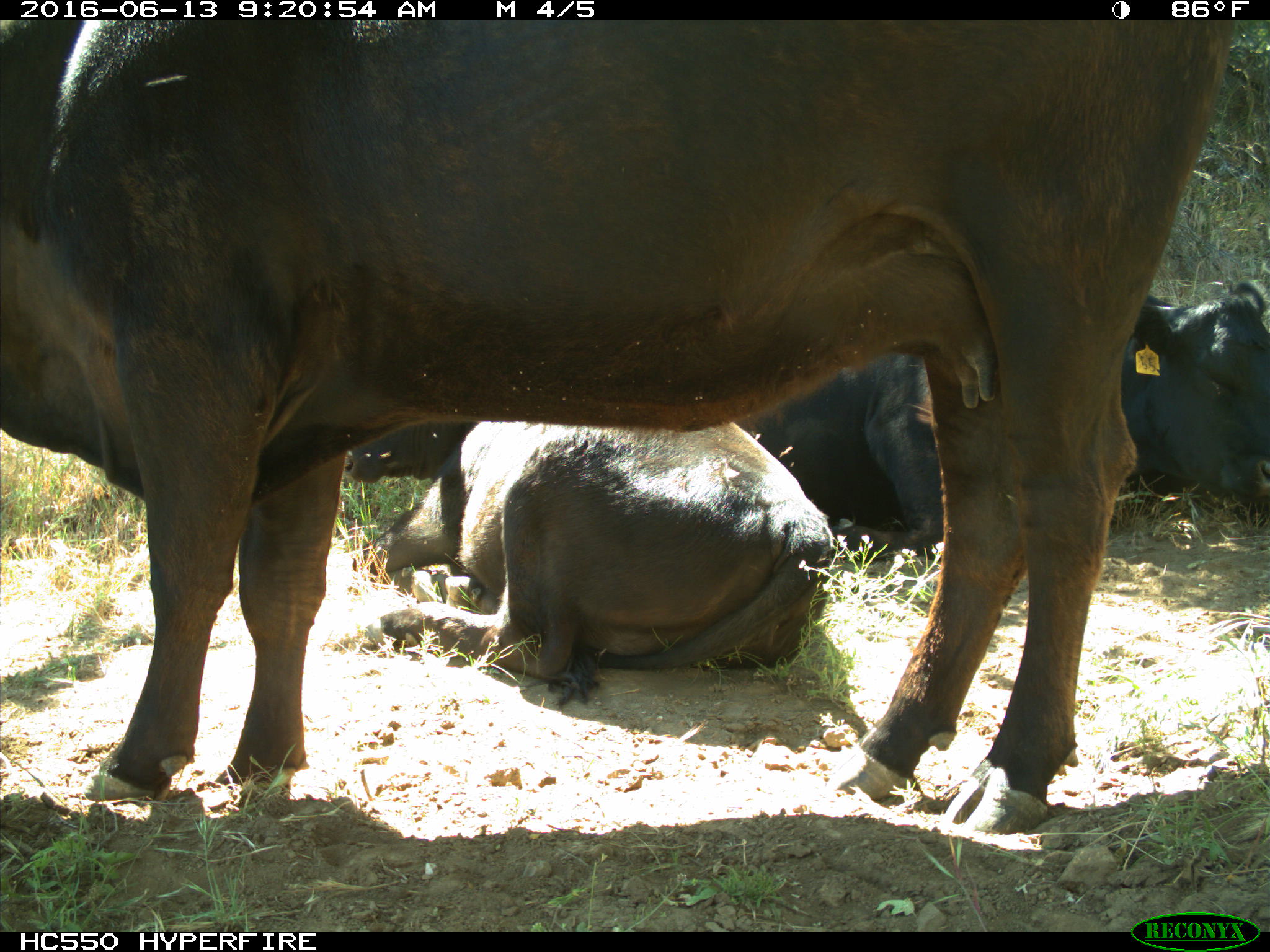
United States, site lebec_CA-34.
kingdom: Animalia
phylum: Chordata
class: Mammalia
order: Artiodactyla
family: Bovidae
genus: Bos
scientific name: Bos taurus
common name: domestic cow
Bos taurus (domestic cow).